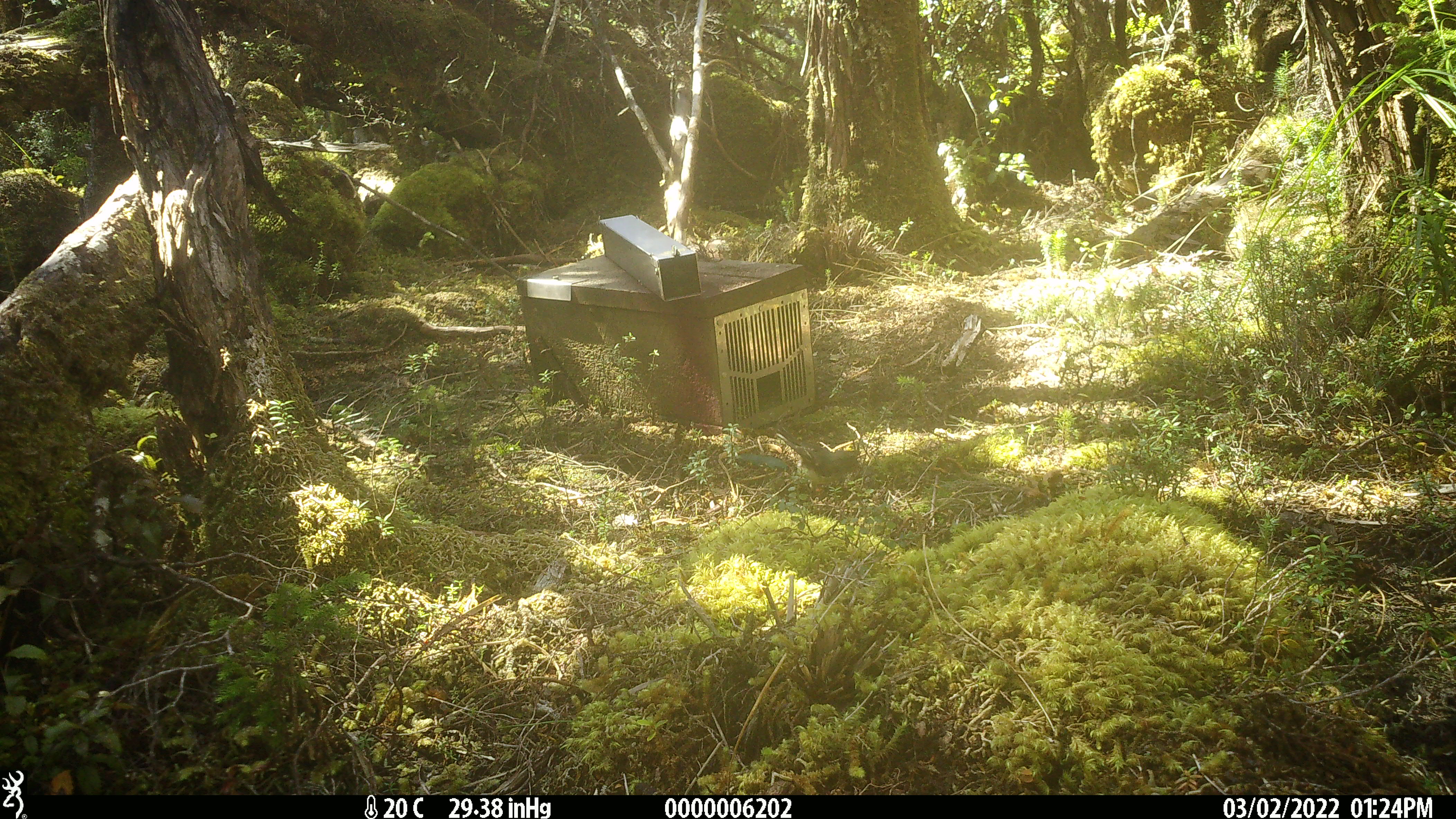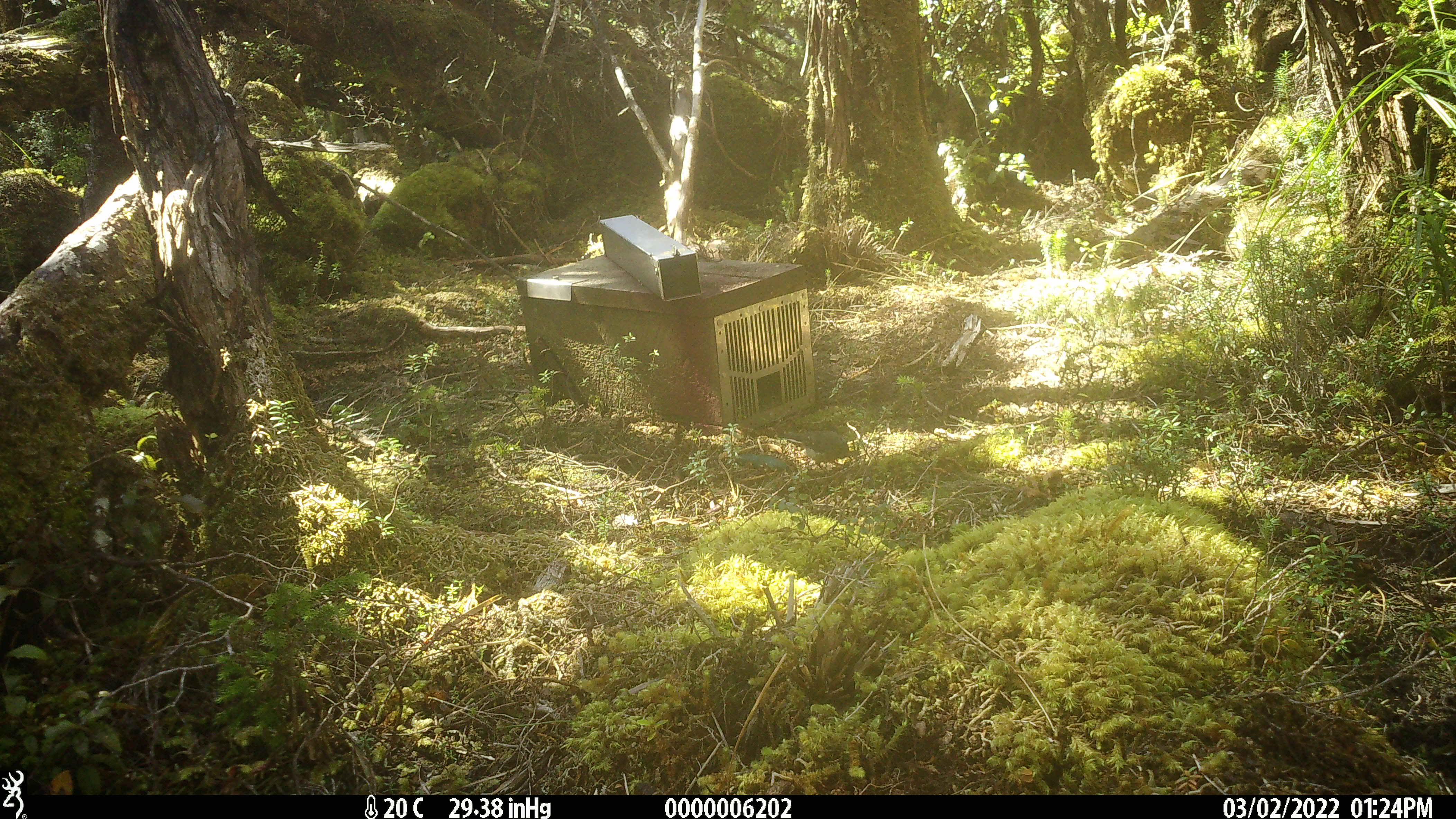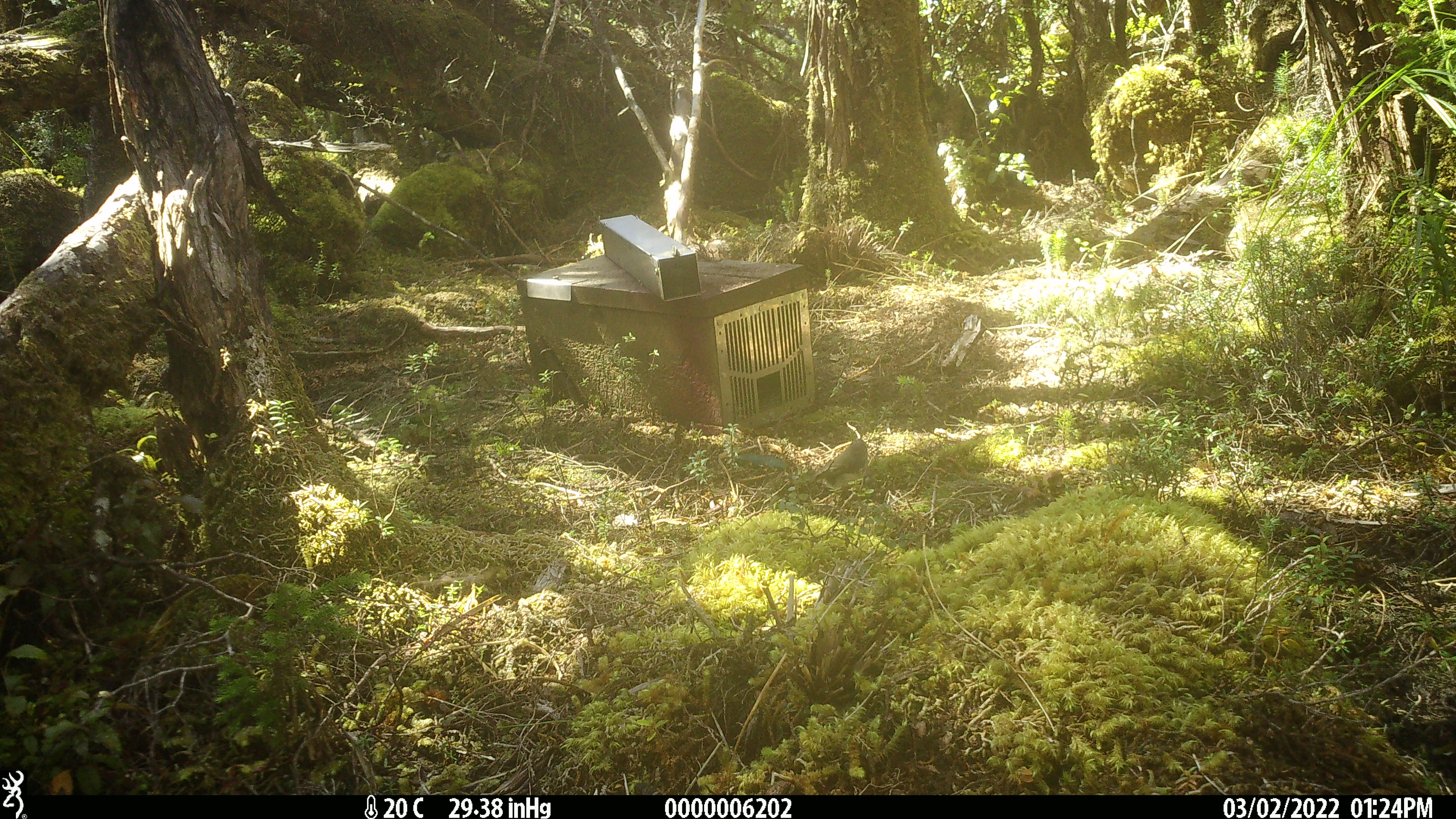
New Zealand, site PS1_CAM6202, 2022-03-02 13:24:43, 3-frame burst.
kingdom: Animalia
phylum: Chordata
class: Aves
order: Passeriformes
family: Petroicidae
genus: Petroica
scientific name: Petroica macrocephala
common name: tomtit